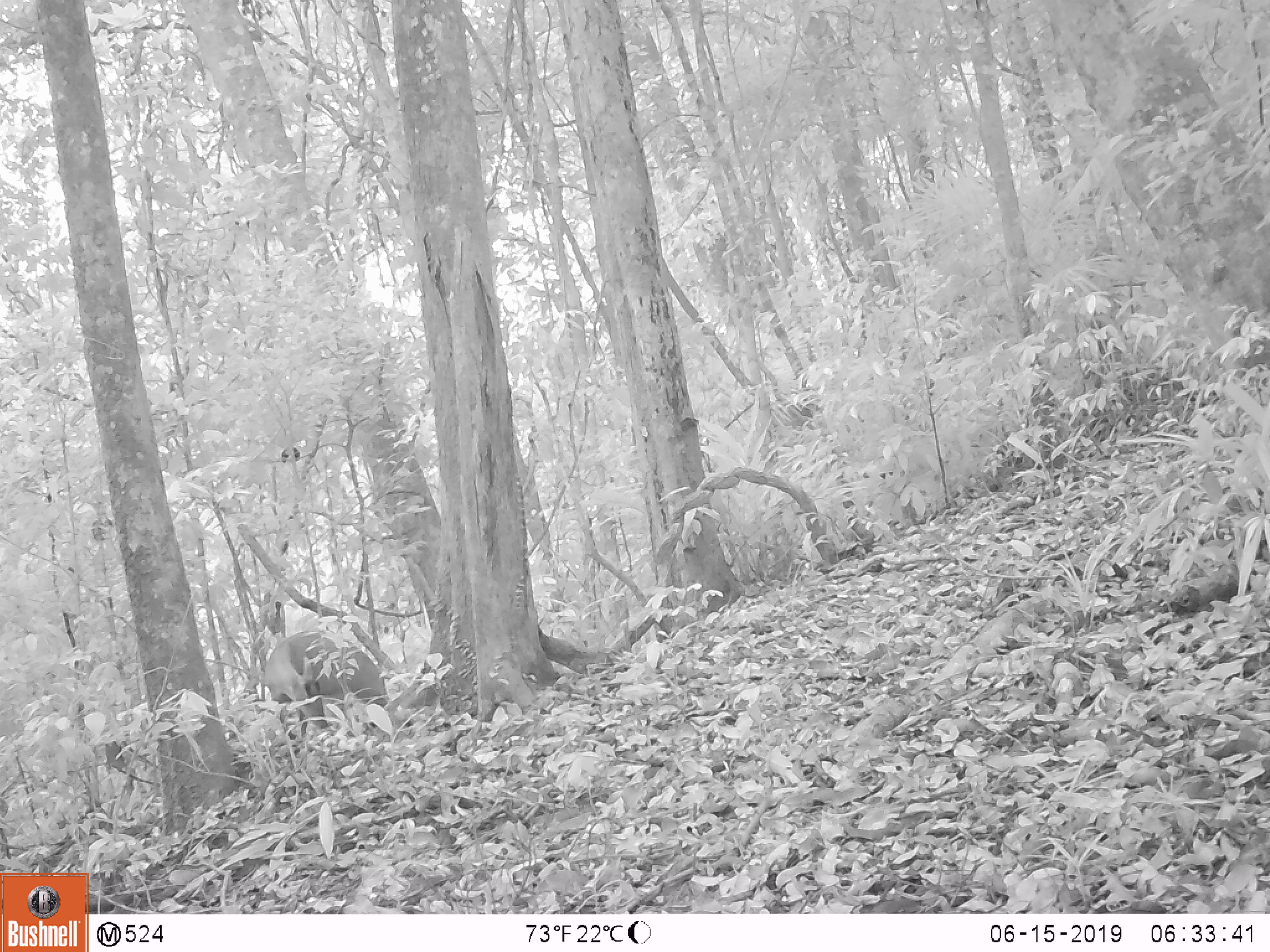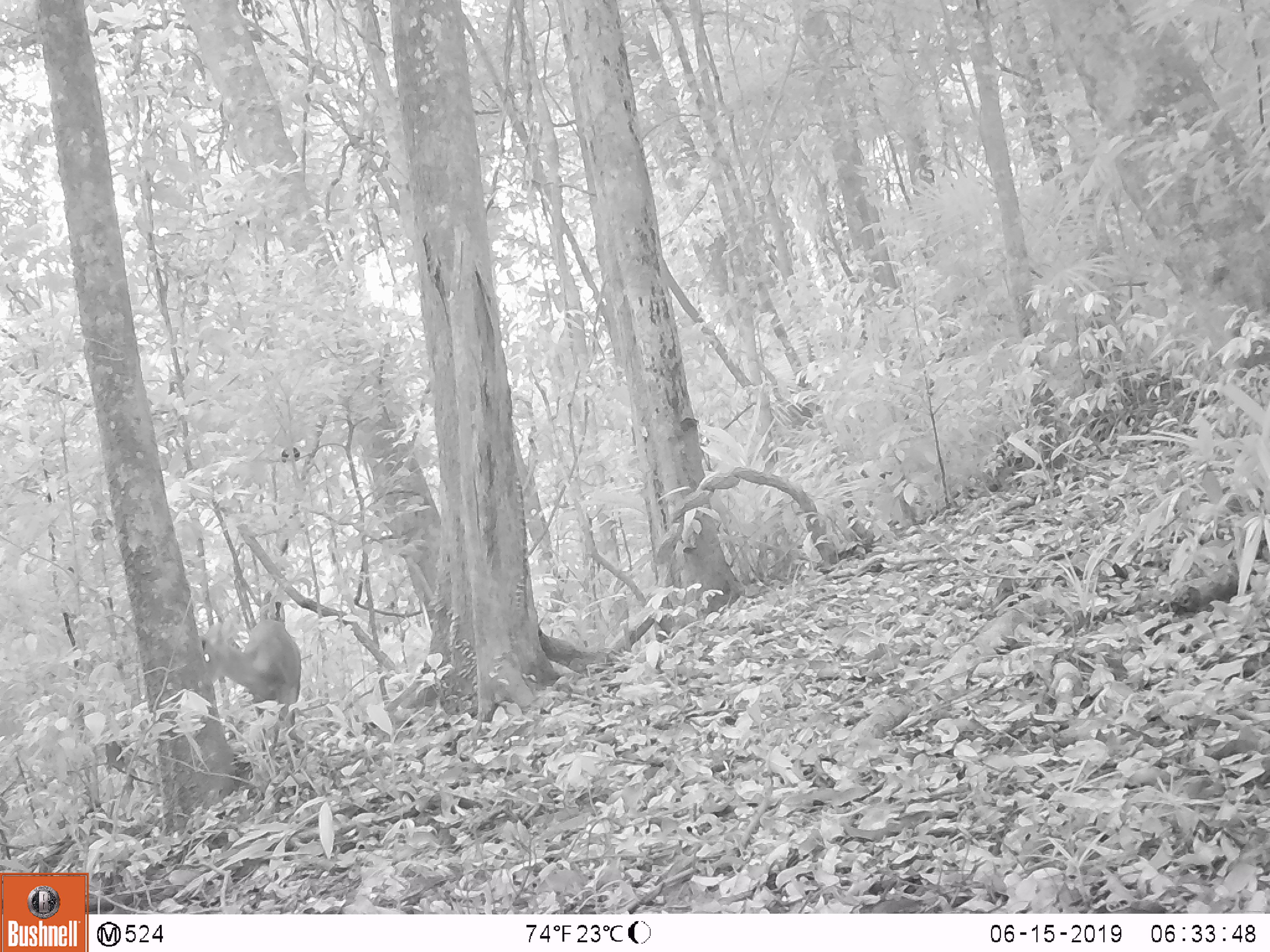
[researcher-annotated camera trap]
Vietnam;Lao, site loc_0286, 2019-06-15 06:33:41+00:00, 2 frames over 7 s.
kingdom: Animalia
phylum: Chordata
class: Mammalia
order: Artiodactyla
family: Cervidae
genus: Muntiacus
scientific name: Muntiacus rooseveltorum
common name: roosevelt's muntjac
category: roosevelts muntjac group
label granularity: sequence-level